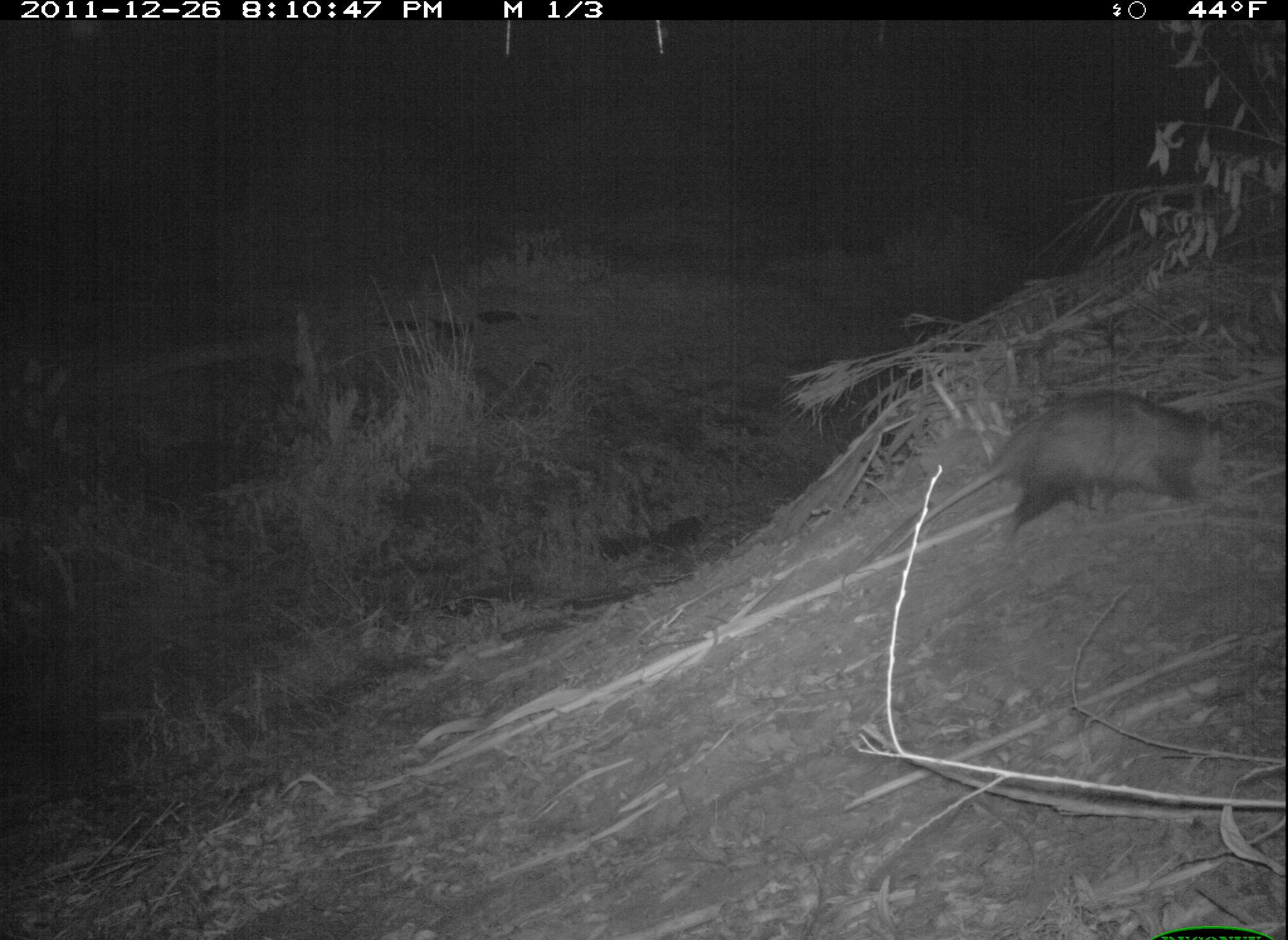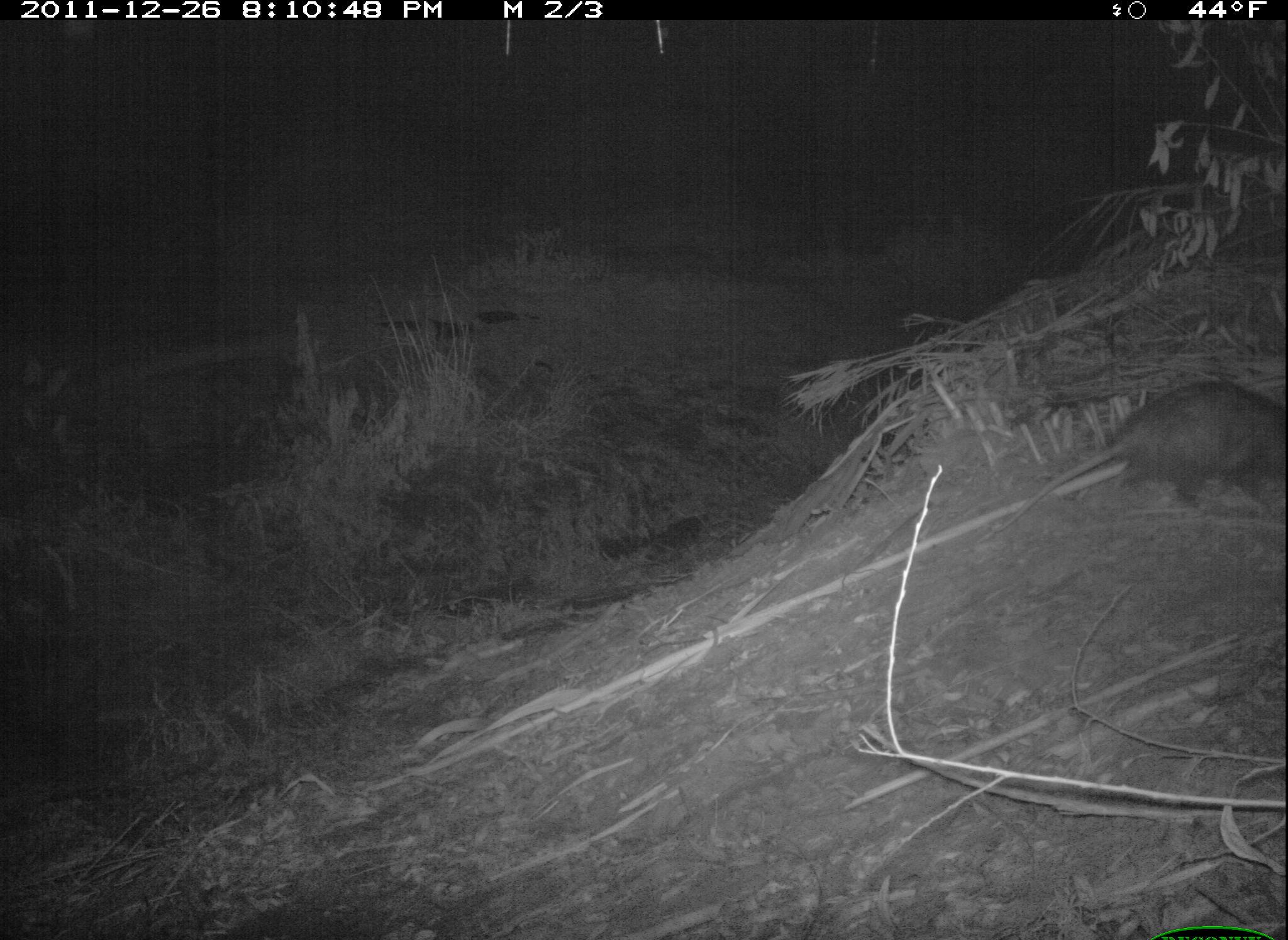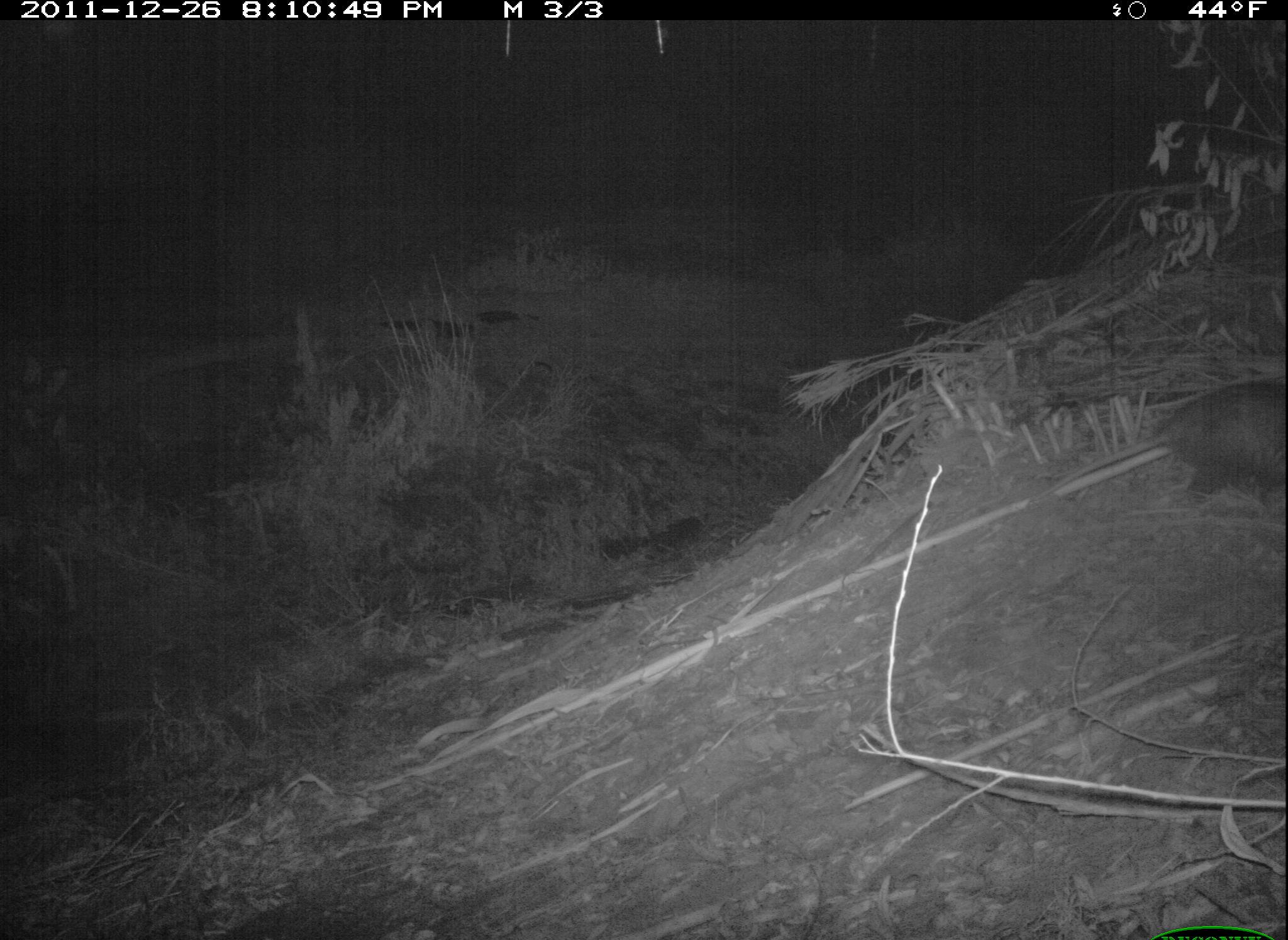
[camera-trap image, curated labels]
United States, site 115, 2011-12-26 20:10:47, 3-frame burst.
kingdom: Animalia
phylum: Chordata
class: Mammalia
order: Didelphimorphia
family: Didelphidae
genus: Didelphis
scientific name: Didelphis virginiana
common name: virginia opossum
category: opossum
Opossum (virginia opossum) (Didelphis virginiana).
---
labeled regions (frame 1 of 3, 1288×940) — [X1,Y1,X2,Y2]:
opossum: [916,383,1259,546]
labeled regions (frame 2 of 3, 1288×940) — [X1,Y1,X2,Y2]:
opossum: [1001,369,1285,530]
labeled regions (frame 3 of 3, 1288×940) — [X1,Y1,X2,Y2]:
opossum: [1124,370,1283,535]